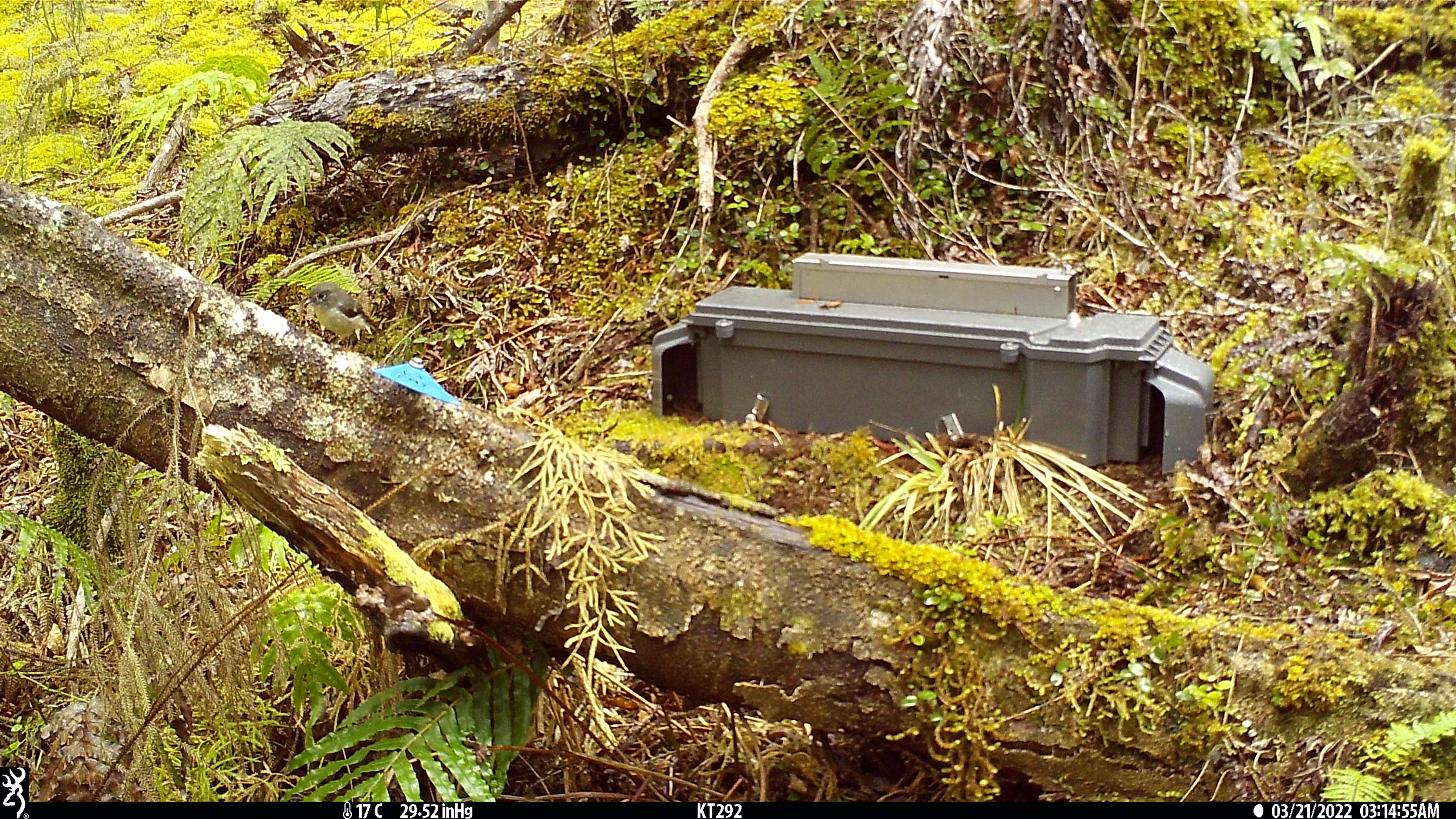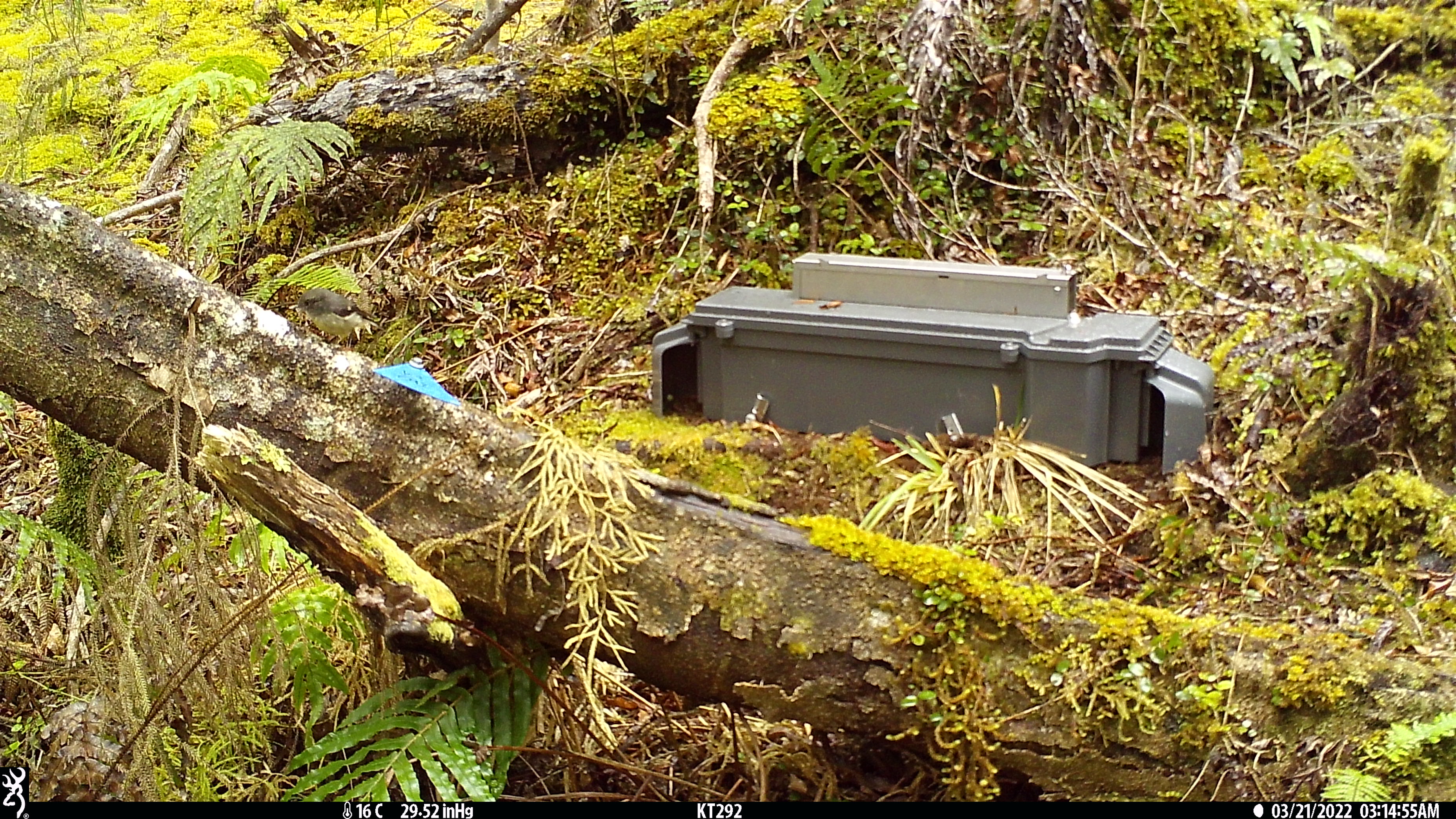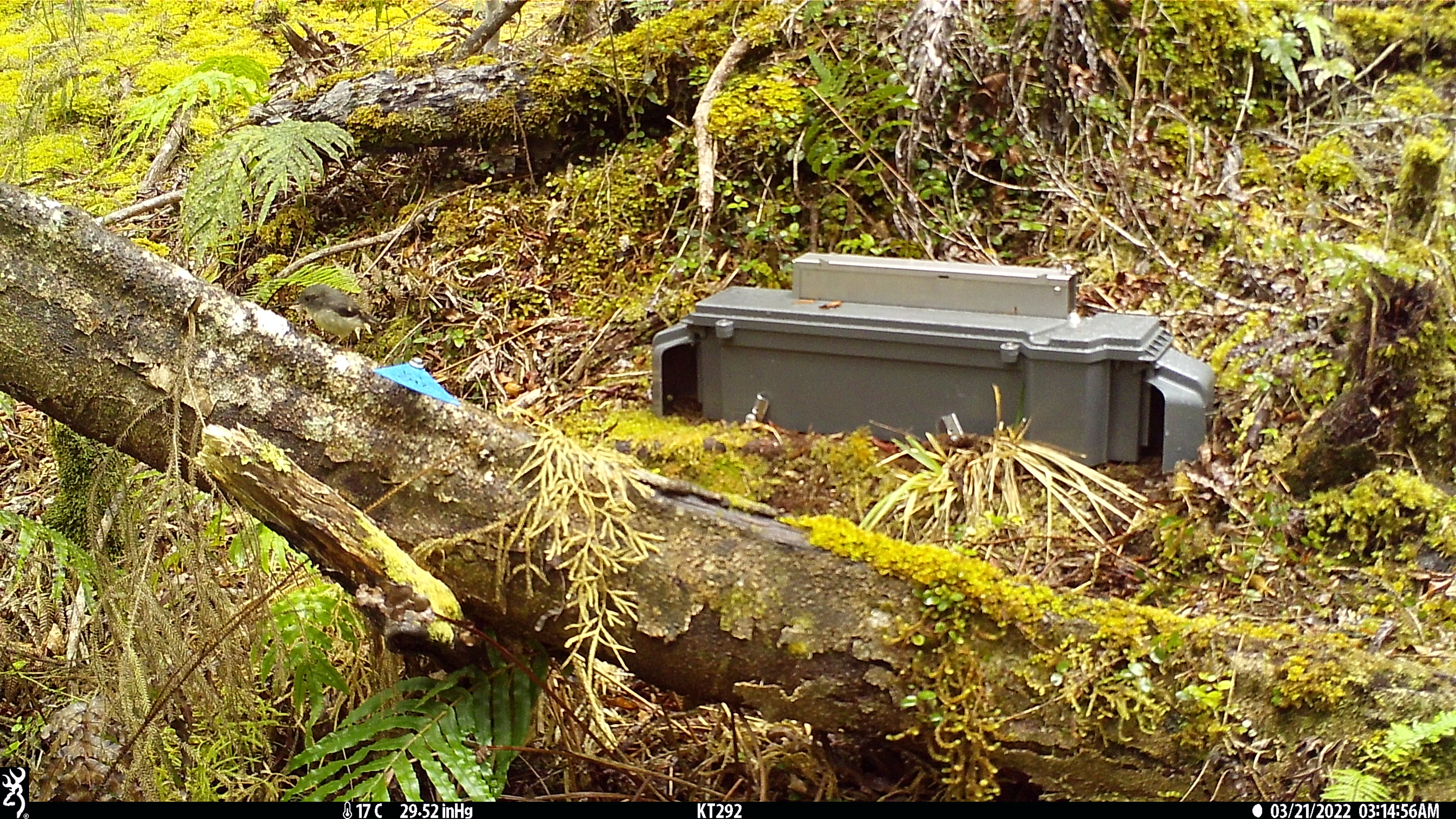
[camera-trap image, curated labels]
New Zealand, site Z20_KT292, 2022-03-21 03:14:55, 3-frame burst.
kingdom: Animalia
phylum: Chordata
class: Aves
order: Passeriformes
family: Petroicidae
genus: Petroica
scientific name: Petroica macrocephala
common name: tomtit